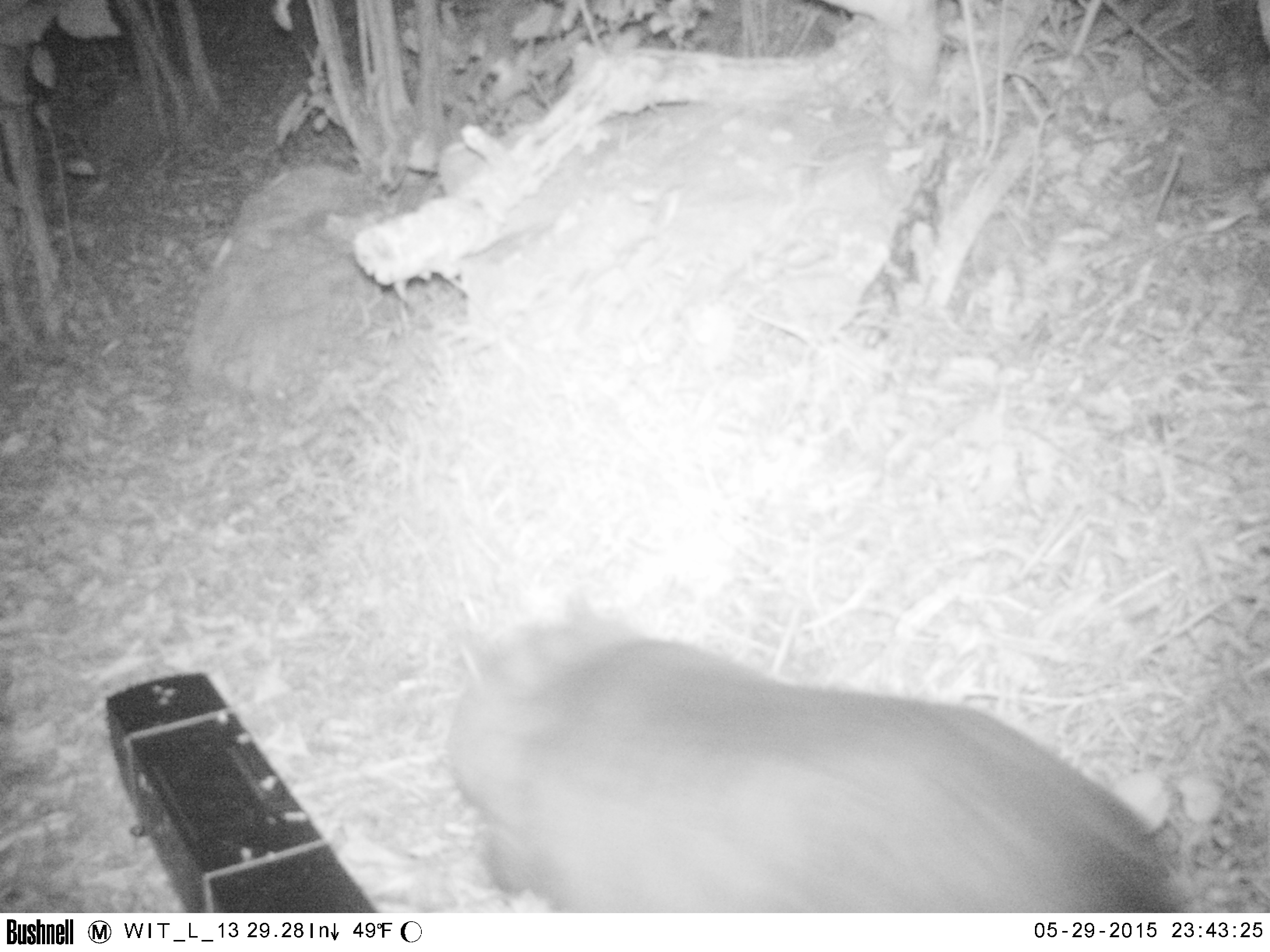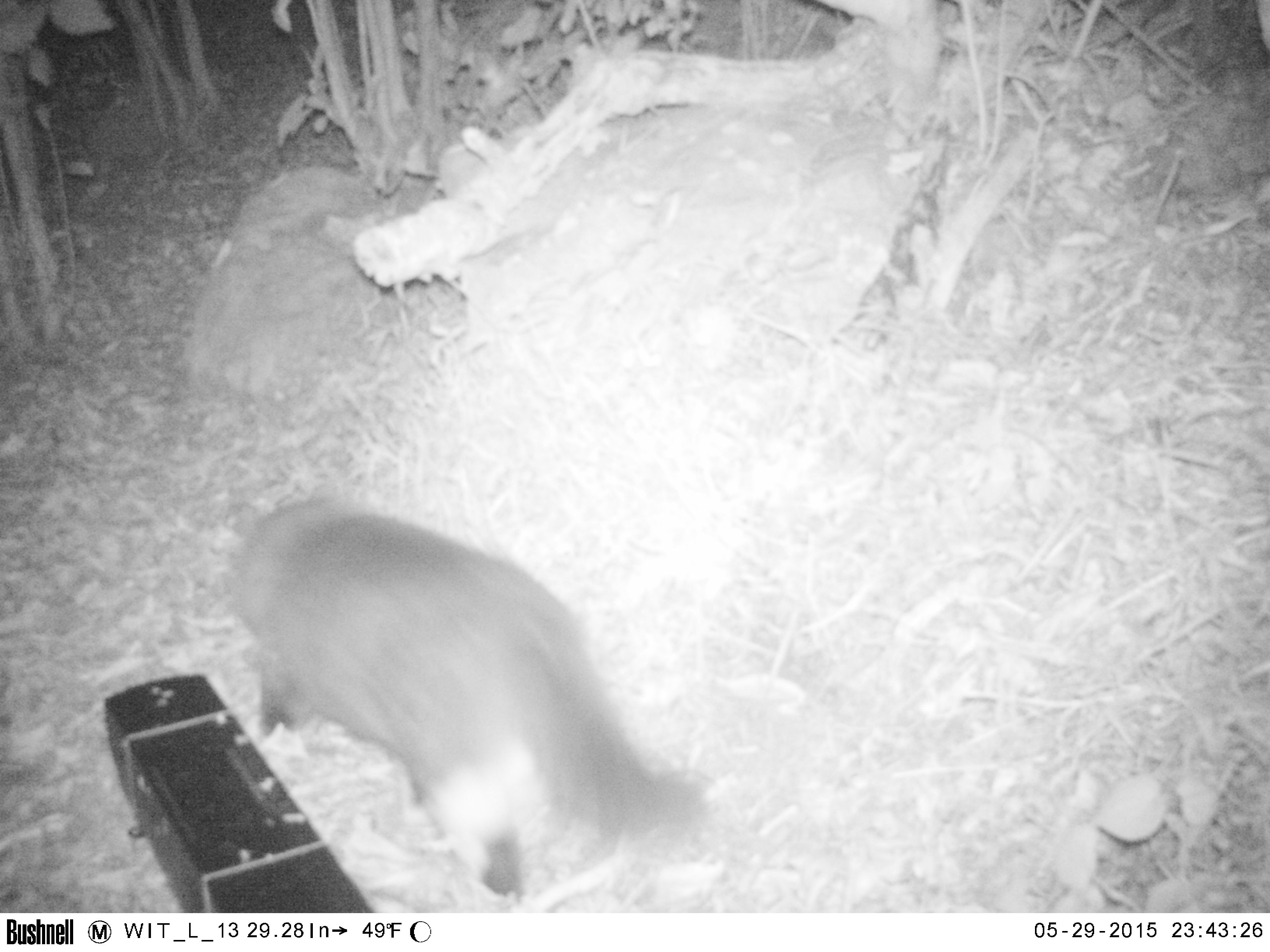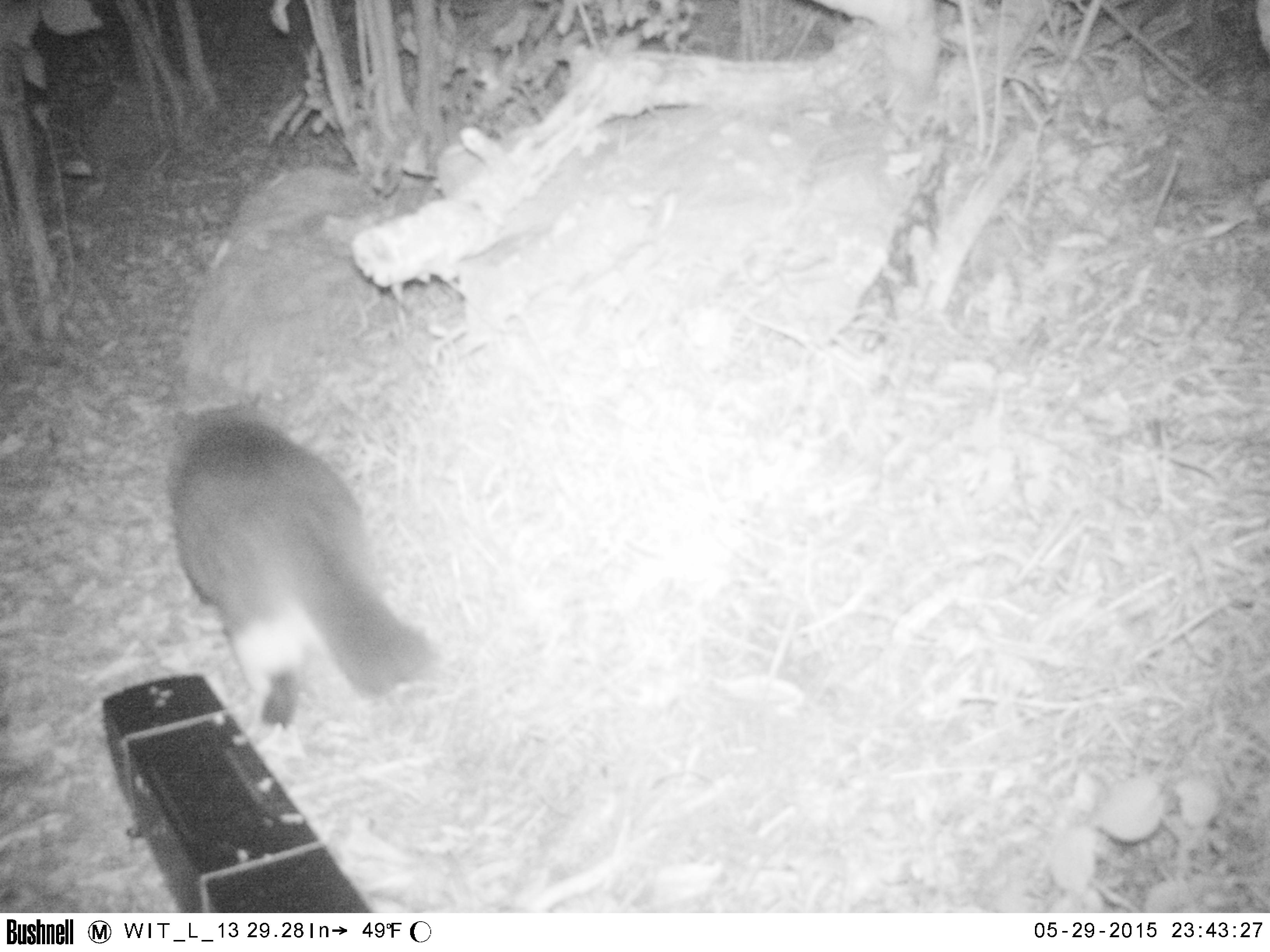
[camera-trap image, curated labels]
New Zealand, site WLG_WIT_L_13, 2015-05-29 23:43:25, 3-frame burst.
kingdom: Animalia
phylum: Chordata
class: Mammalia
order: Carnivora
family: Felidae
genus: Felis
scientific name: Felis catus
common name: domestic cat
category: cat